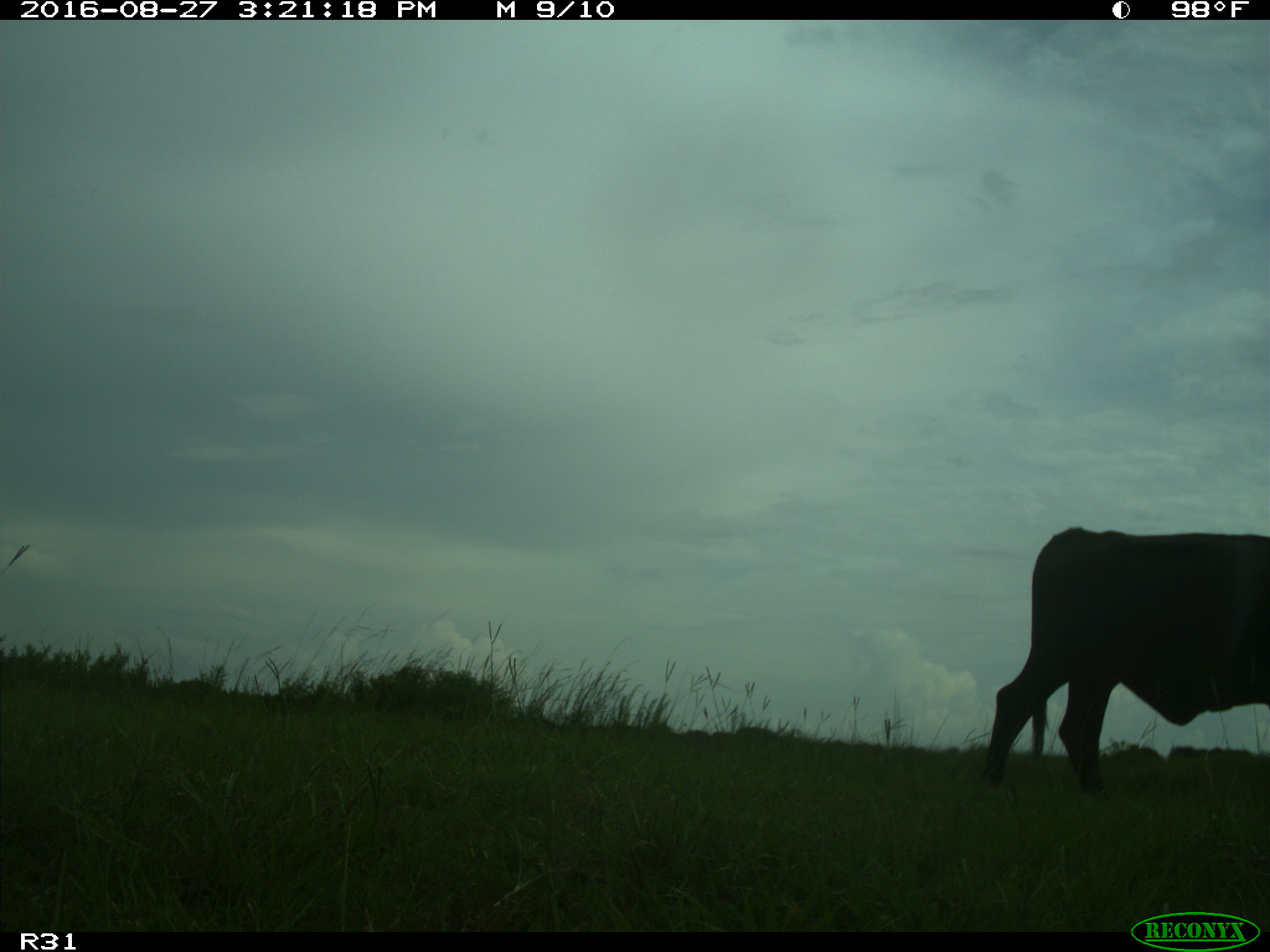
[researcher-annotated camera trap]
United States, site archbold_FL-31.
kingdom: Animalia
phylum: Chordata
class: Mammalia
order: Artiodactyla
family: Bovidae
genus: Bos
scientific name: Bos taurus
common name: domestic cow